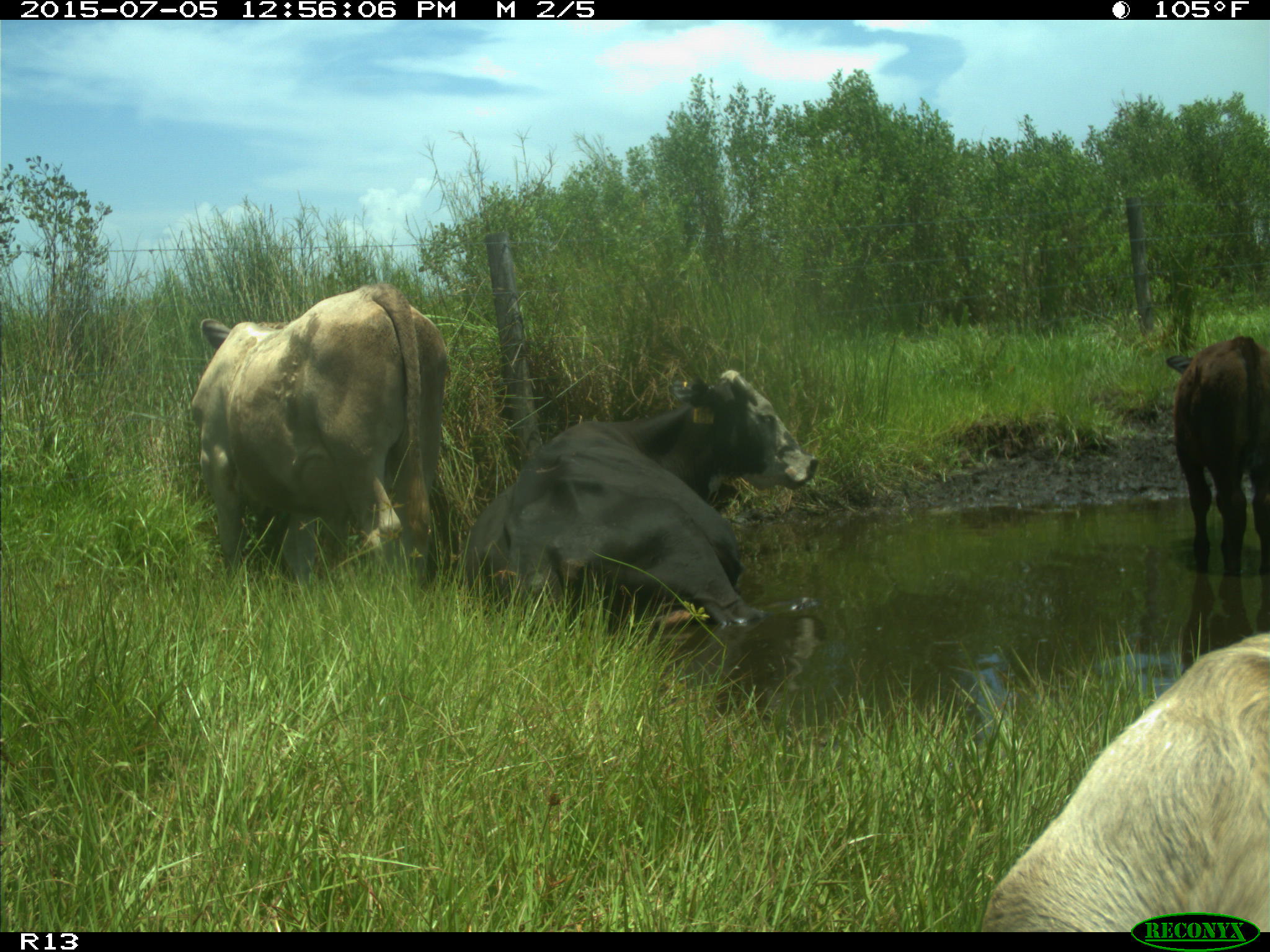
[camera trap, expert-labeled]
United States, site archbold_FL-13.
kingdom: Animalia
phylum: Chordata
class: Mammalia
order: Artiodactyla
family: Bovidae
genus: Bos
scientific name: Bos taurus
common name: domestic cow